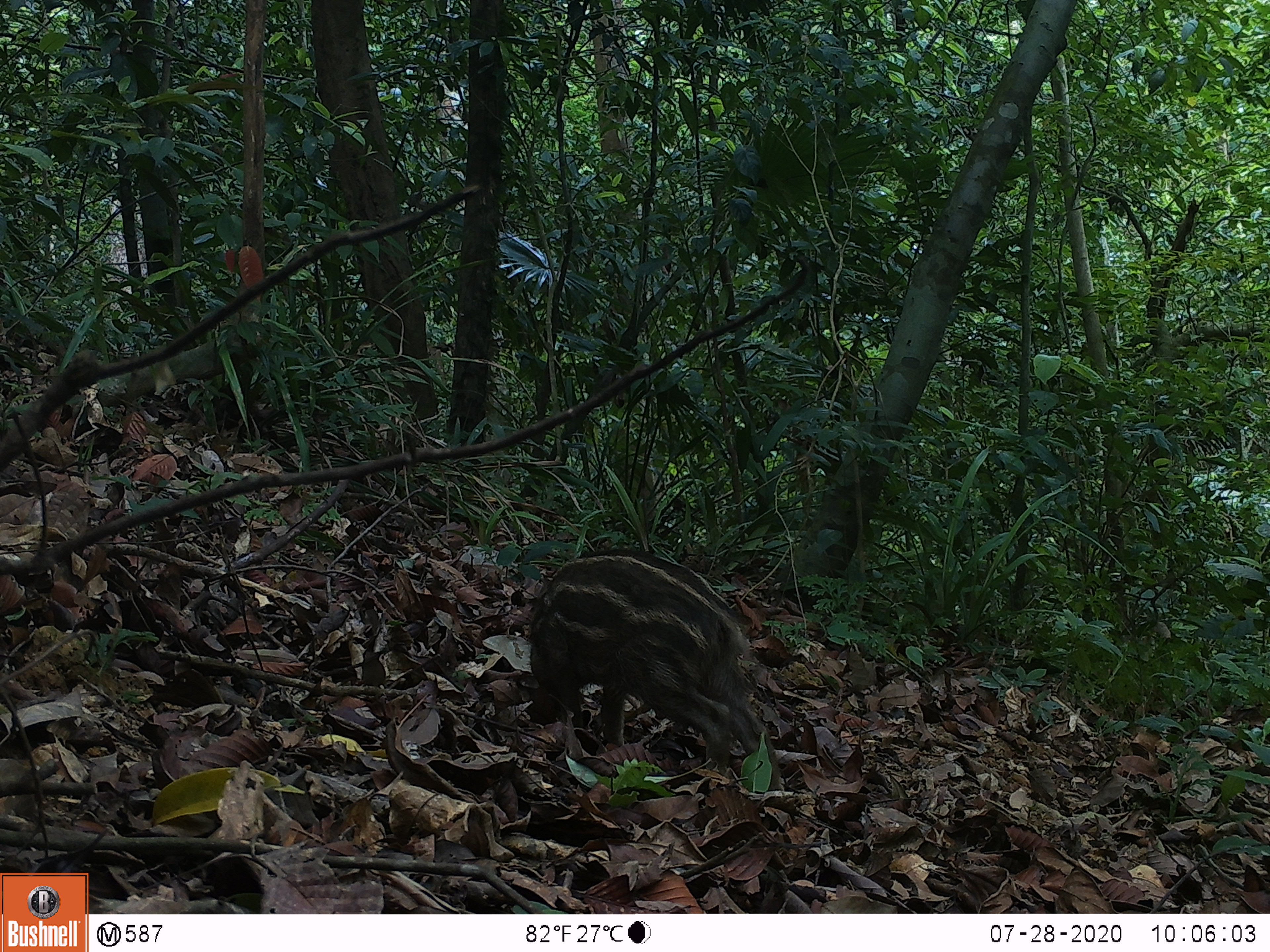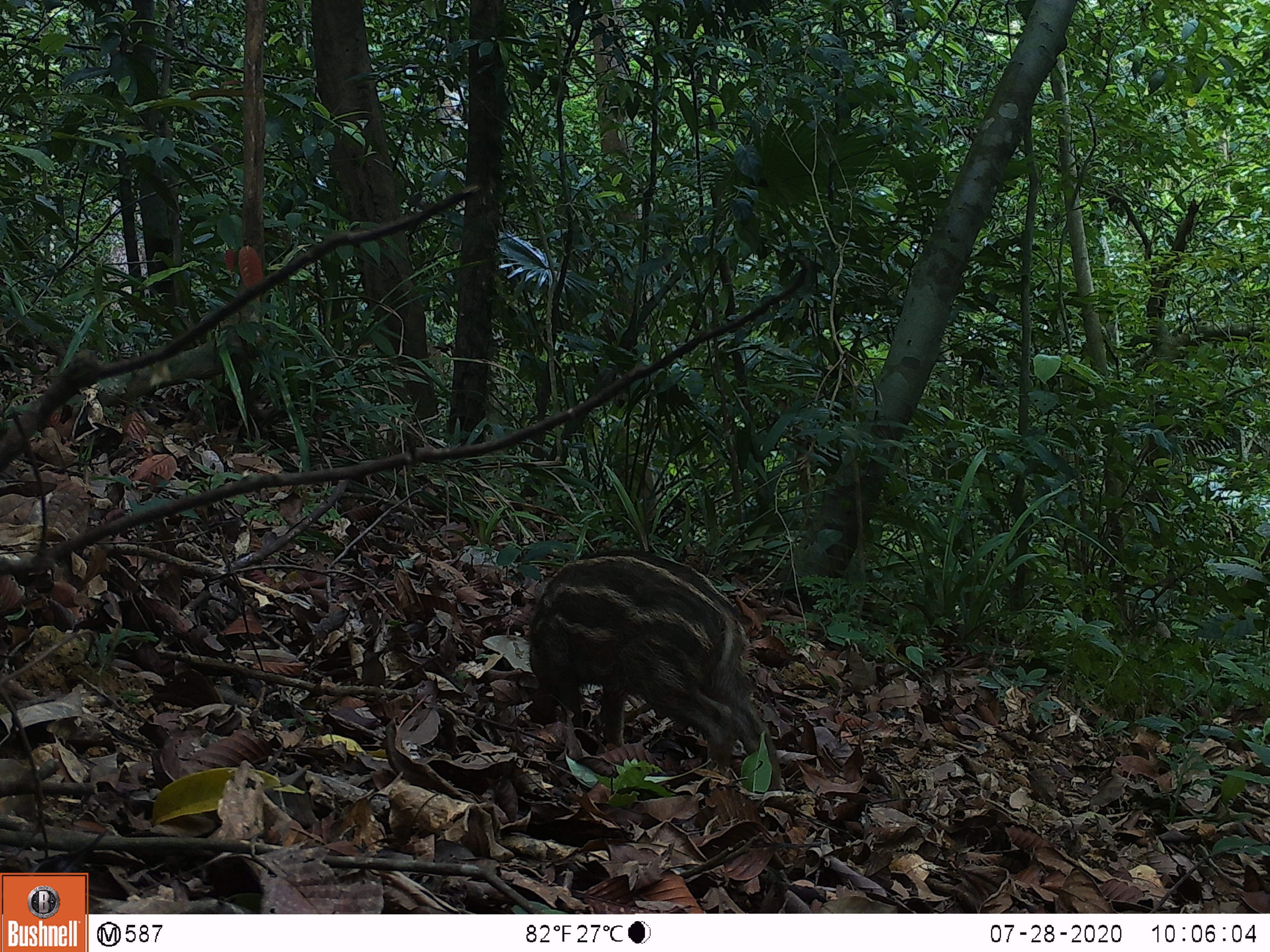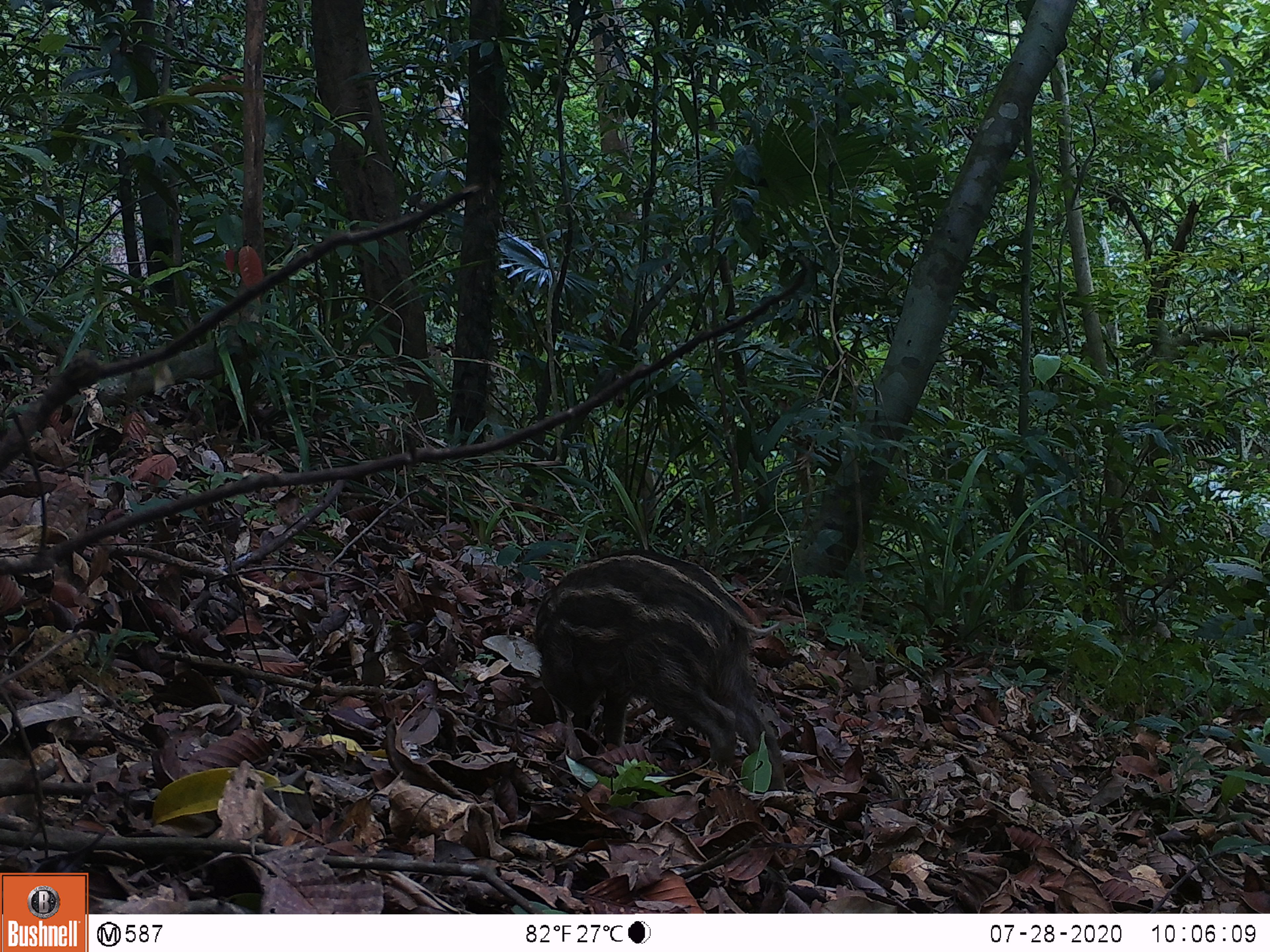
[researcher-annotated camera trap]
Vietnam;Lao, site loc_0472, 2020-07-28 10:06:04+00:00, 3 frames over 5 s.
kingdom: Animalia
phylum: Chordata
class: Mammalia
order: Artiodactyla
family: Suidae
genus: Sus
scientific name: Sus scrofa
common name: eurasian wild pig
Eurasian wild pig (Sus scrofa). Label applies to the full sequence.